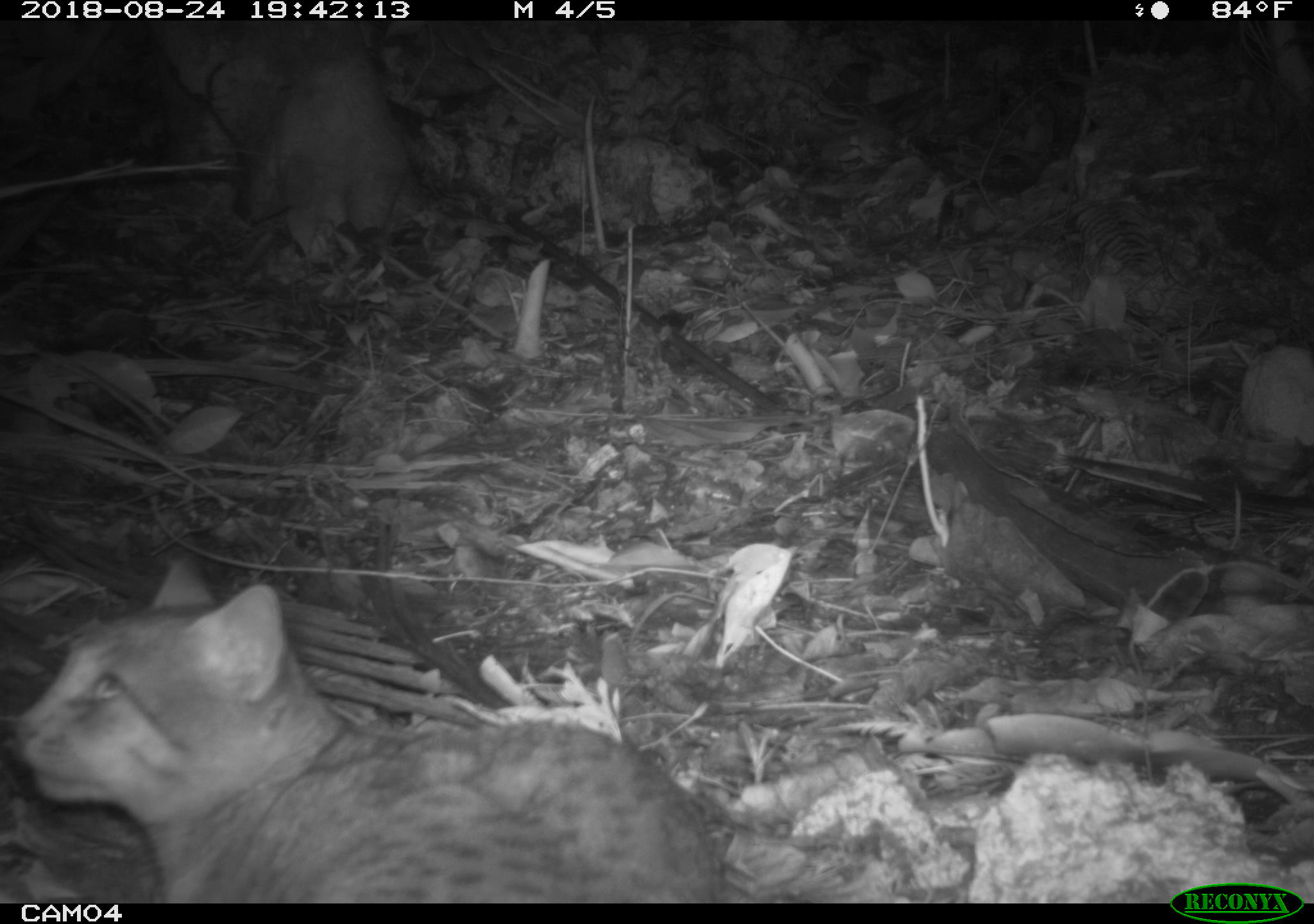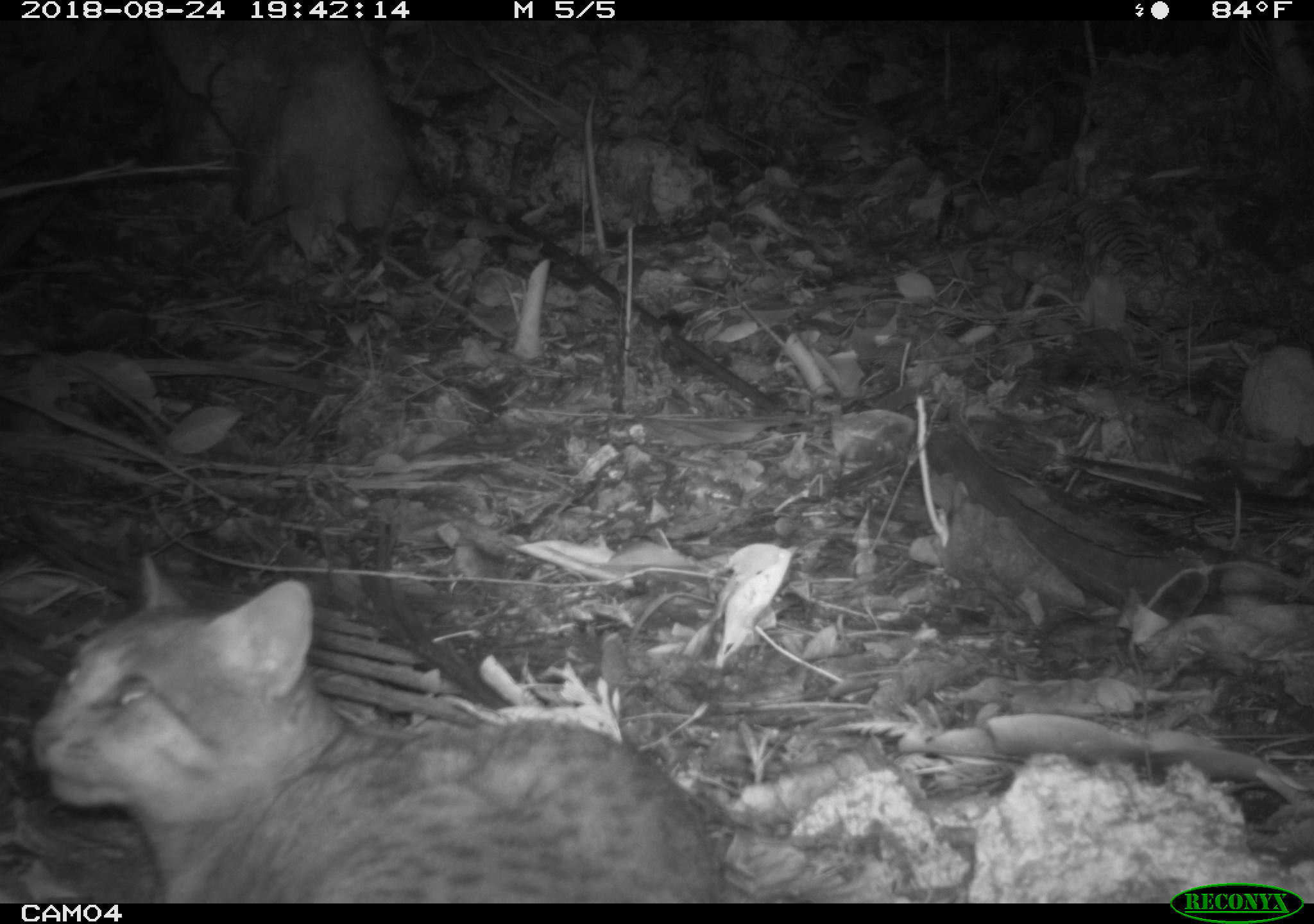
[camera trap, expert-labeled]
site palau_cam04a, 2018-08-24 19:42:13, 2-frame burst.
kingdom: Animalia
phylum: Chordata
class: Mammalia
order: Carnivora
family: Felidae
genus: Felis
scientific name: Felis catus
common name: cat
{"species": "cat (Felis catus)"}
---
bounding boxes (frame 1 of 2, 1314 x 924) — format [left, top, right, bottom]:
cat: [14, 549, 727, 898]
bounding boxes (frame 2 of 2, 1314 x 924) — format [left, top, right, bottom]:
cat: [24, 551, 734, 896]